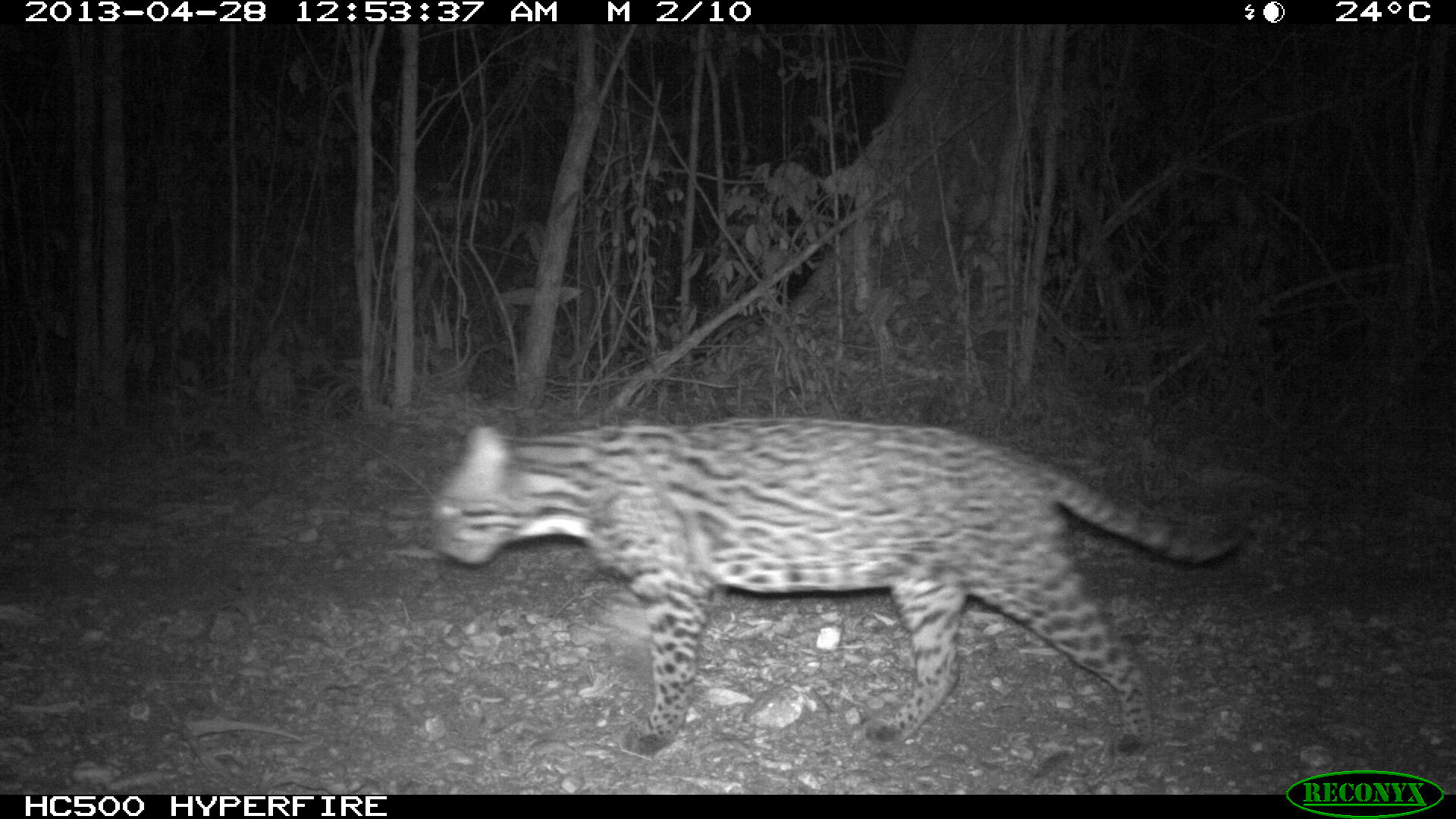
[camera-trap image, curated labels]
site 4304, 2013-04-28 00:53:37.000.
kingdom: Animalia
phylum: Chordata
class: Mammalia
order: Carnivora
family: Felidae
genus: Leopardus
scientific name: Leopardus pardalis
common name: ocelot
Leopardus pardalis (ocelot), count 1, sex male.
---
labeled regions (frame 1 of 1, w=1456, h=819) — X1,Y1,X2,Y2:
leopardus pardalis: 425,413,1244,758